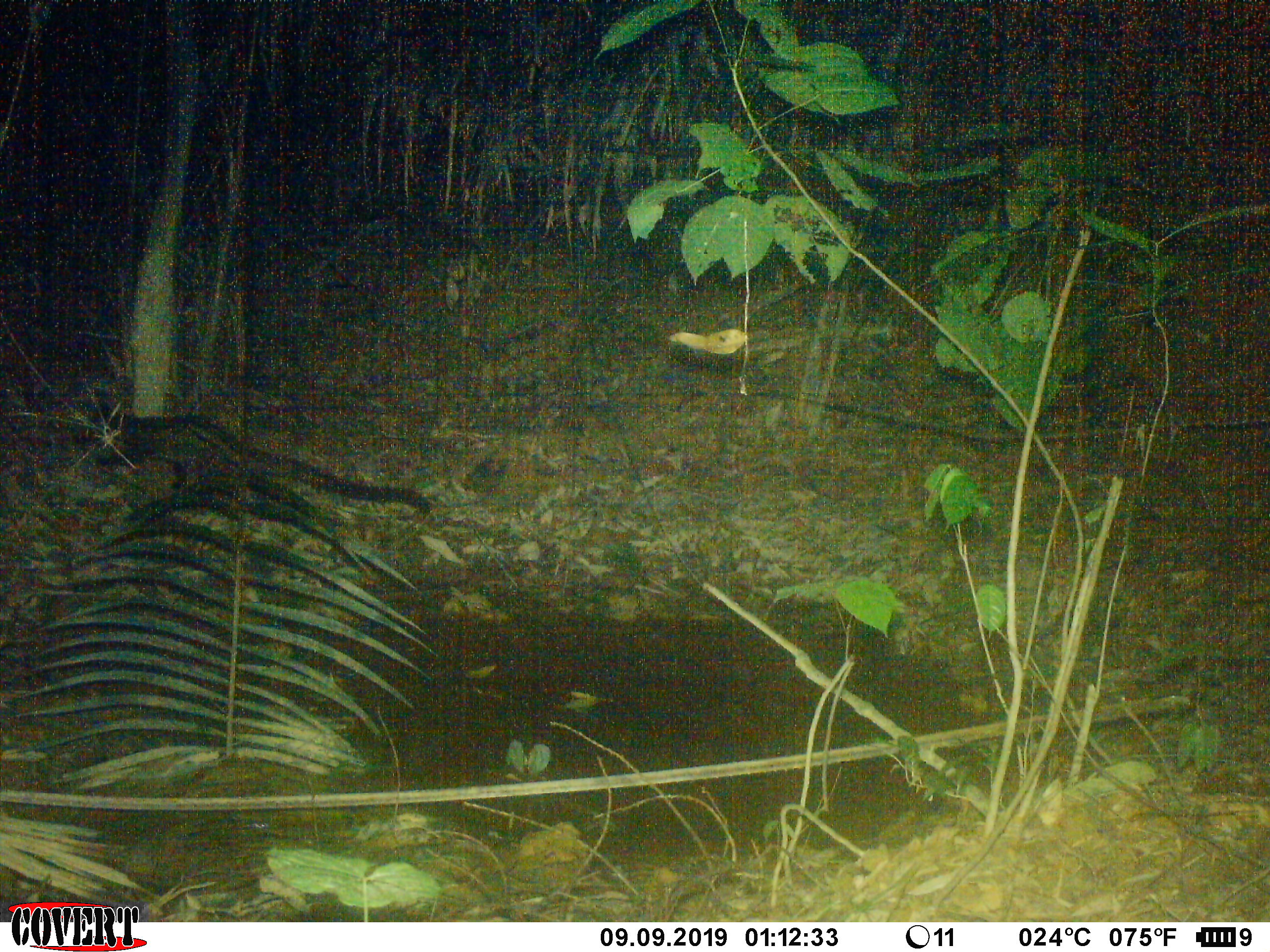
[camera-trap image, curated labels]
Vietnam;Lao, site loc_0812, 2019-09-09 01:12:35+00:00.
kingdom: Animalia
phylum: Chordata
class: Mammalia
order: Carnivora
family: Viverridae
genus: Paradoxurus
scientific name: Paradoxurus hermaphroditus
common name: common palm civet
Common palm civet (Paradoxurus hermaphroditus). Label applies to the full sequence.